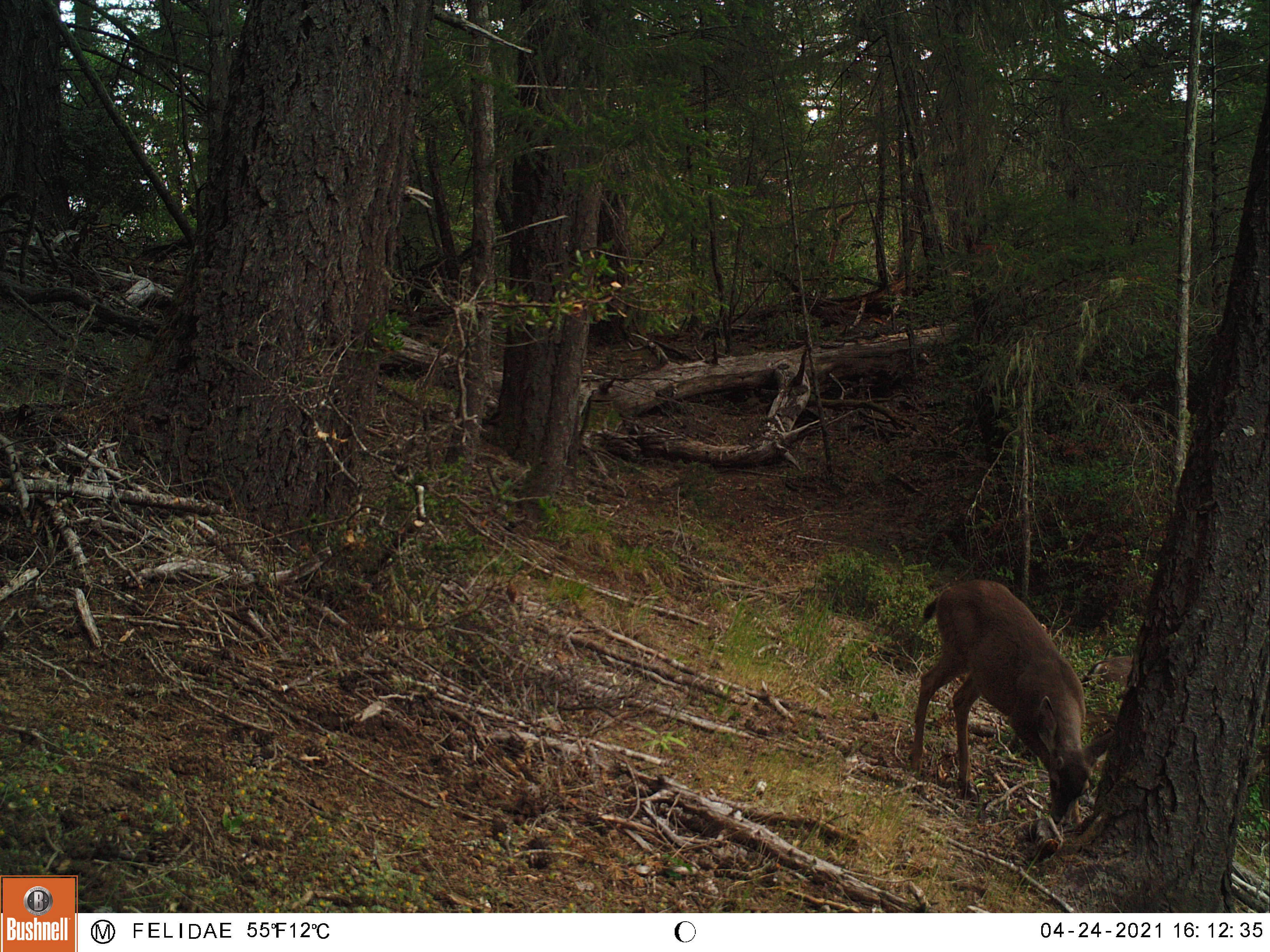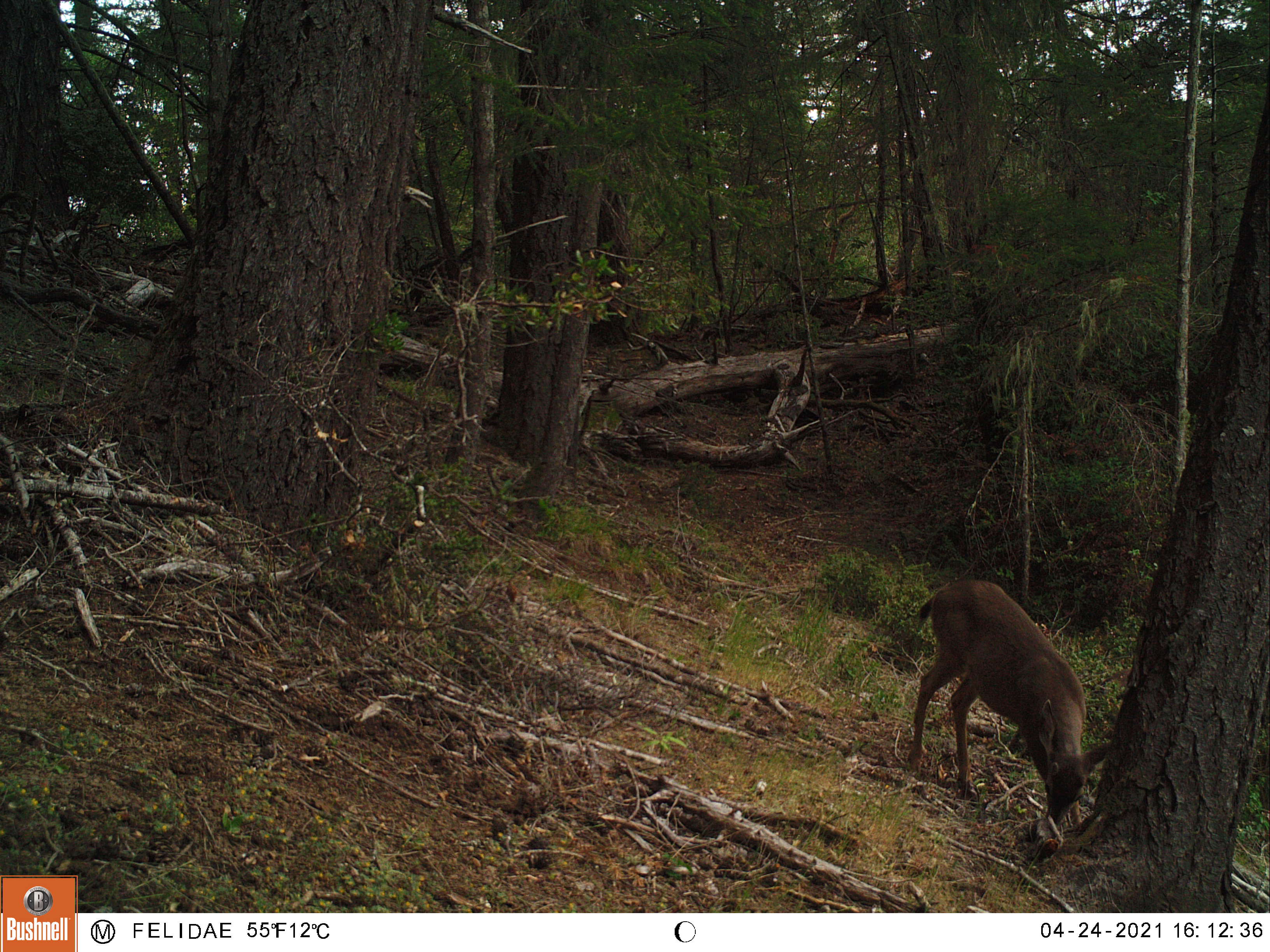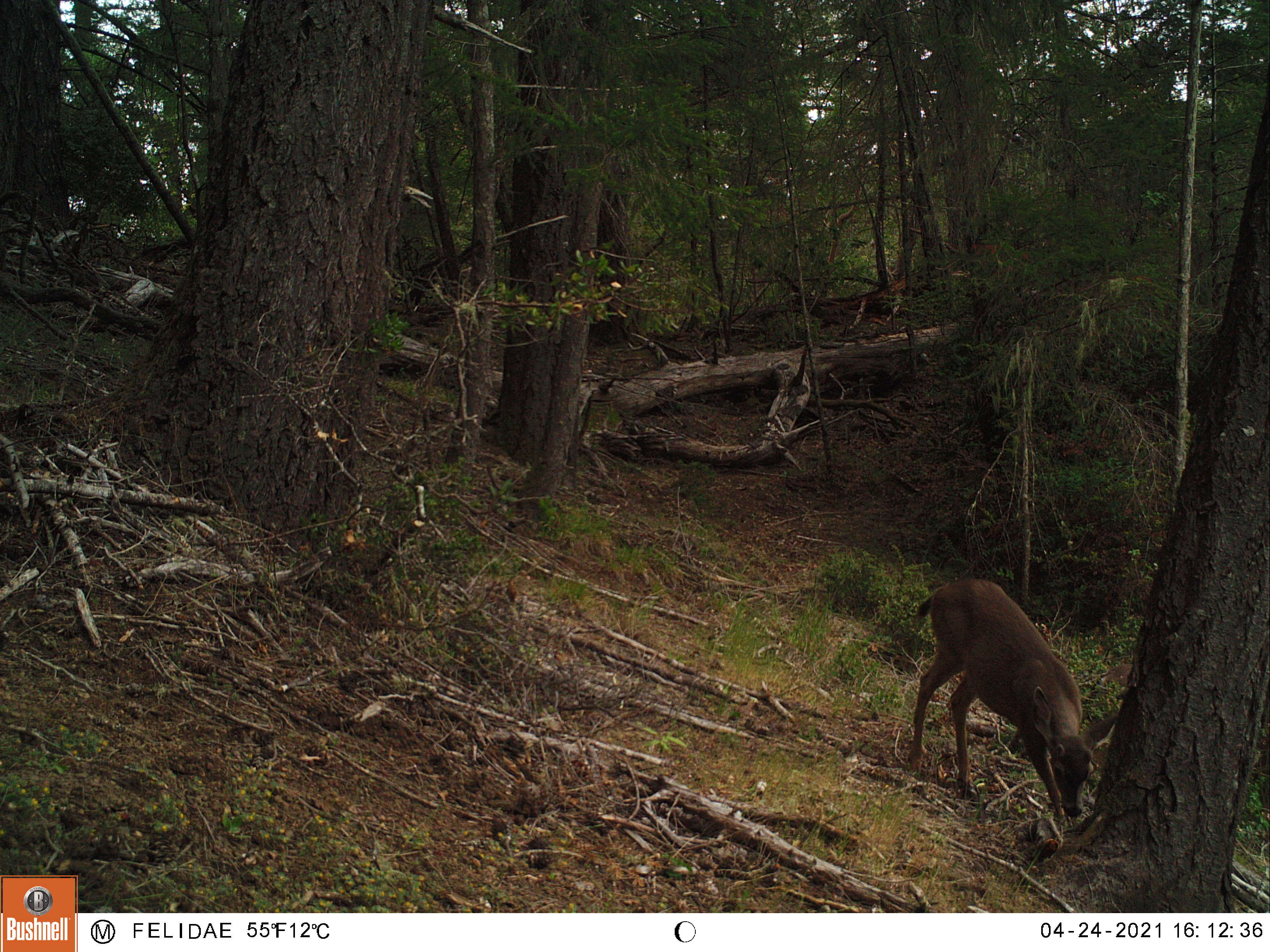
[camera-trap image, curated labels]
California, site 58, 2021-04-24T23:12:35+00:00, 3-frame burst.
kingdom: Animalia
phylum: Chordata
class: Mammalia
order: Artiodactyla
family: Cervidae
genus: Odocoileus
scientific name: Odocoileus hemionus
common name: mule deer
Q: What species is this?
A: Mule deer (Odocoileus hemionus).